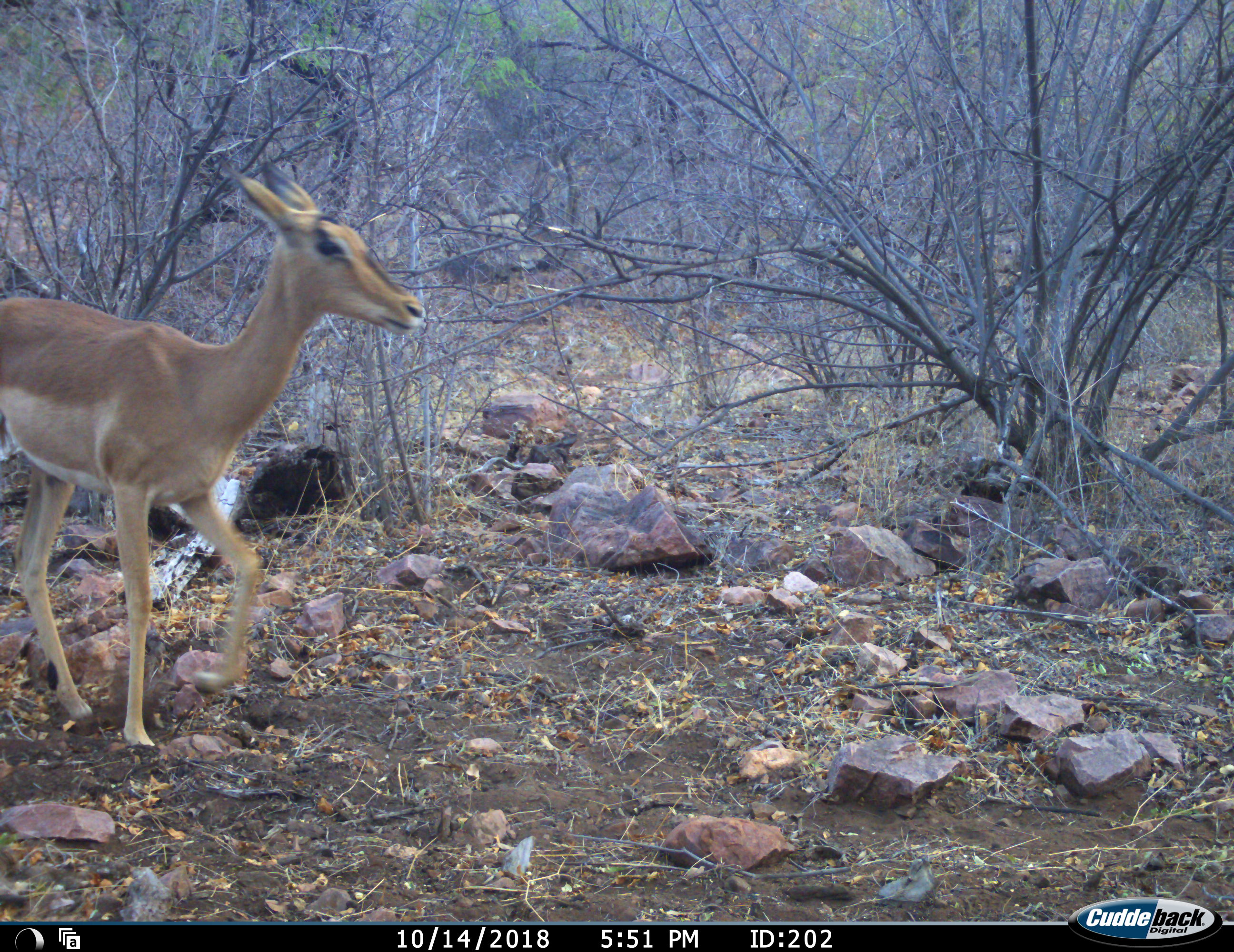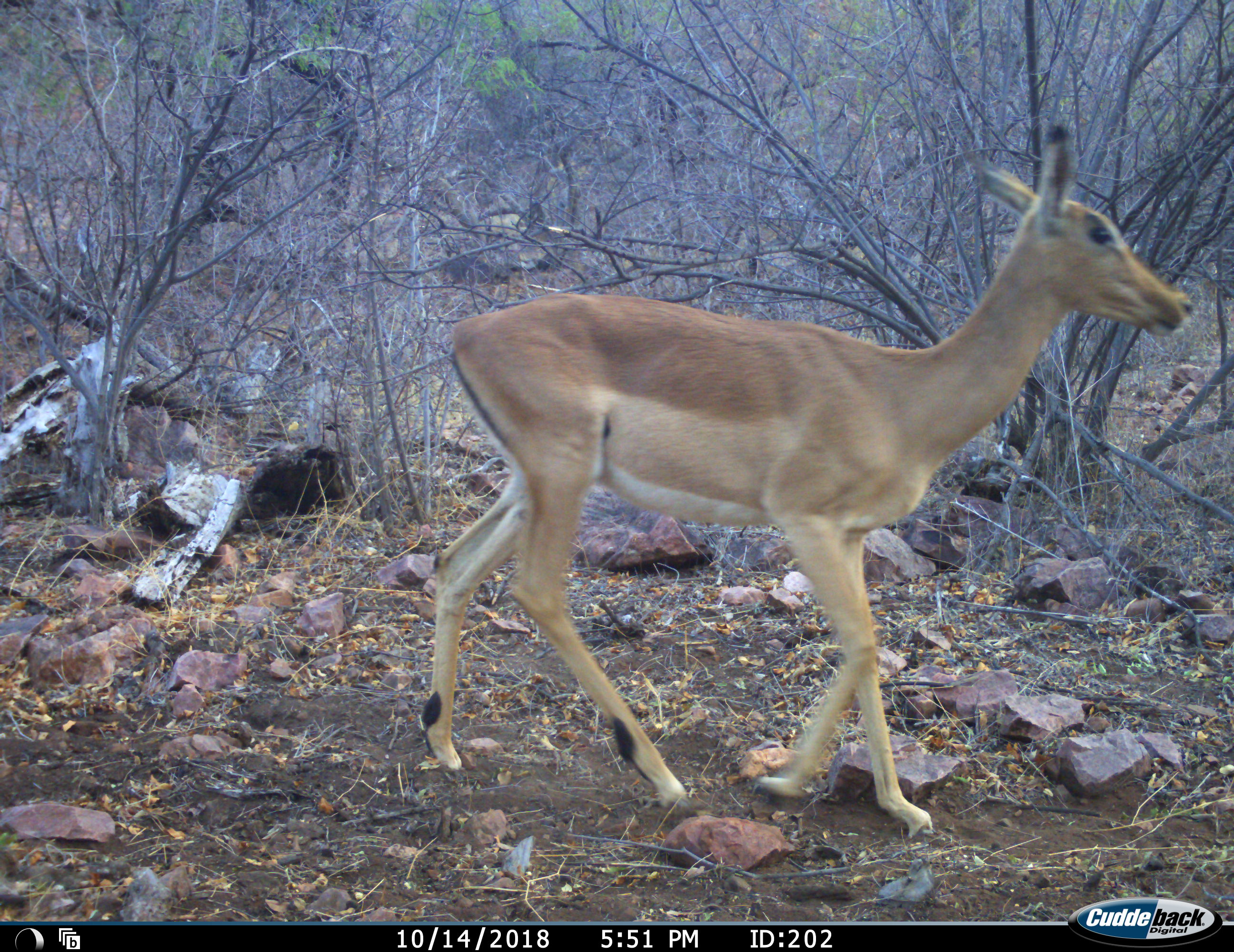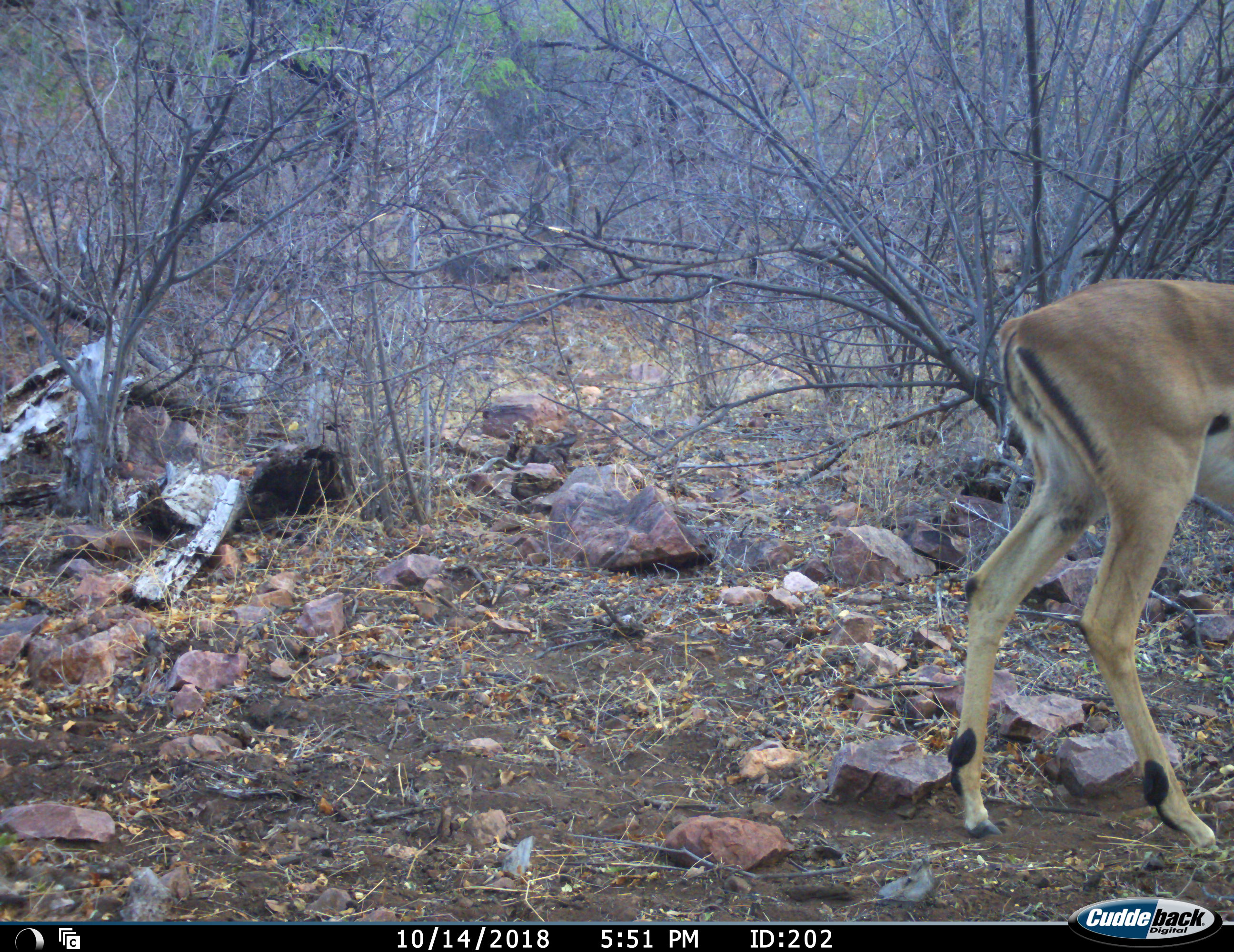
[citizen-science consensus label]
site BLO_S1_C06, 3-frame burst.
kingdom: Animalia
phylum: Chordata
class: Mammalia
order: Artiodactyla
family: Bovidae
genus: Aepyceros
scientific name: Aepyceros melampus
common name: impala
Impala (Aepyceros melampus), count 1. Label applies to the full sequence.